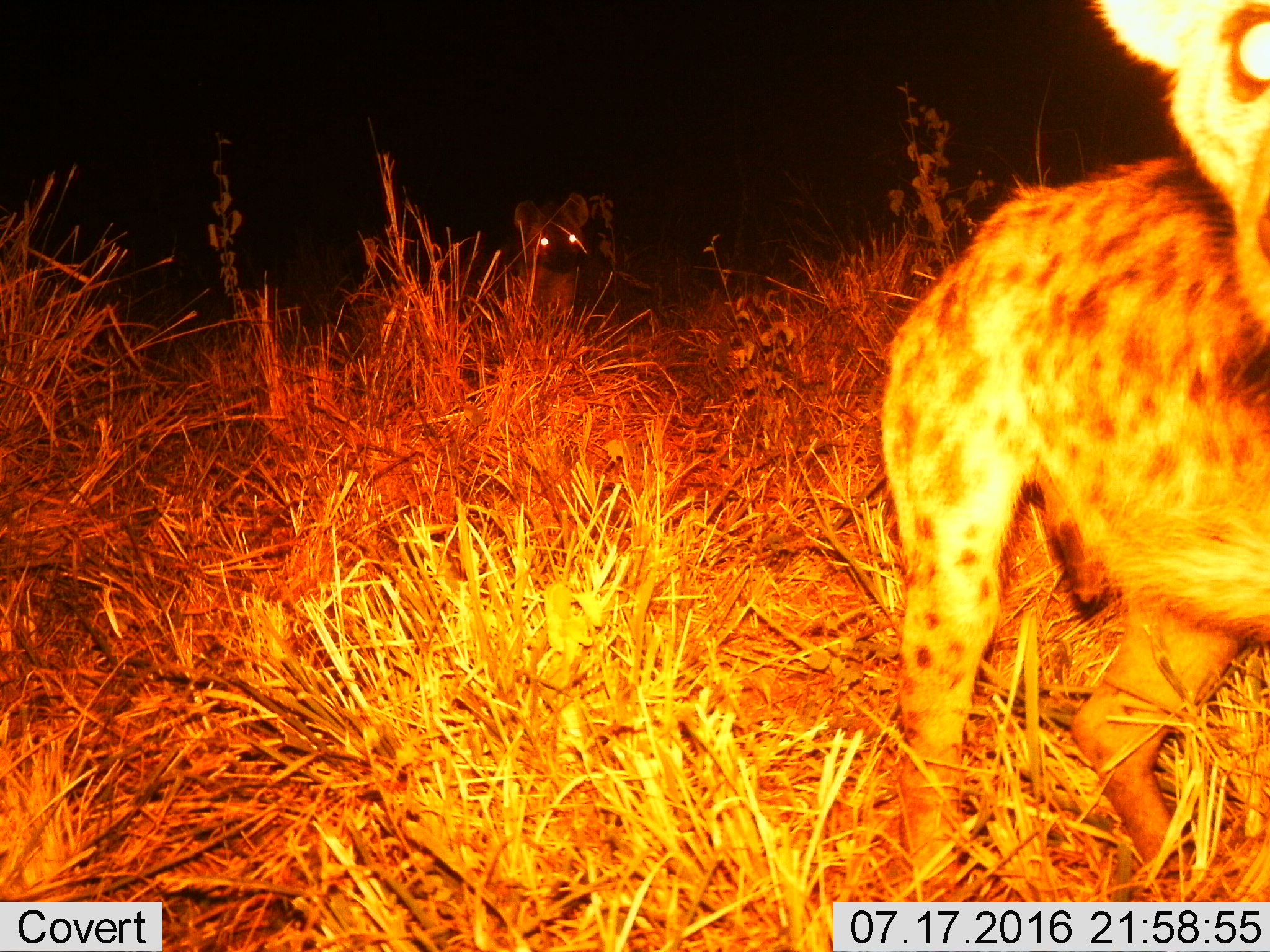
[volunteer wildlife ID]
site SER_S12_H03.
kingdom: Animalia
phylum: Chordata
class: Mammalia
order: Carnivora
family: Hyaenidae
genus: Crocuta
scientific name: Crocuta crocuta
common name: spotted hyena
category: hyenaspotted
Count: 2.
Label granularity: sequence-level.